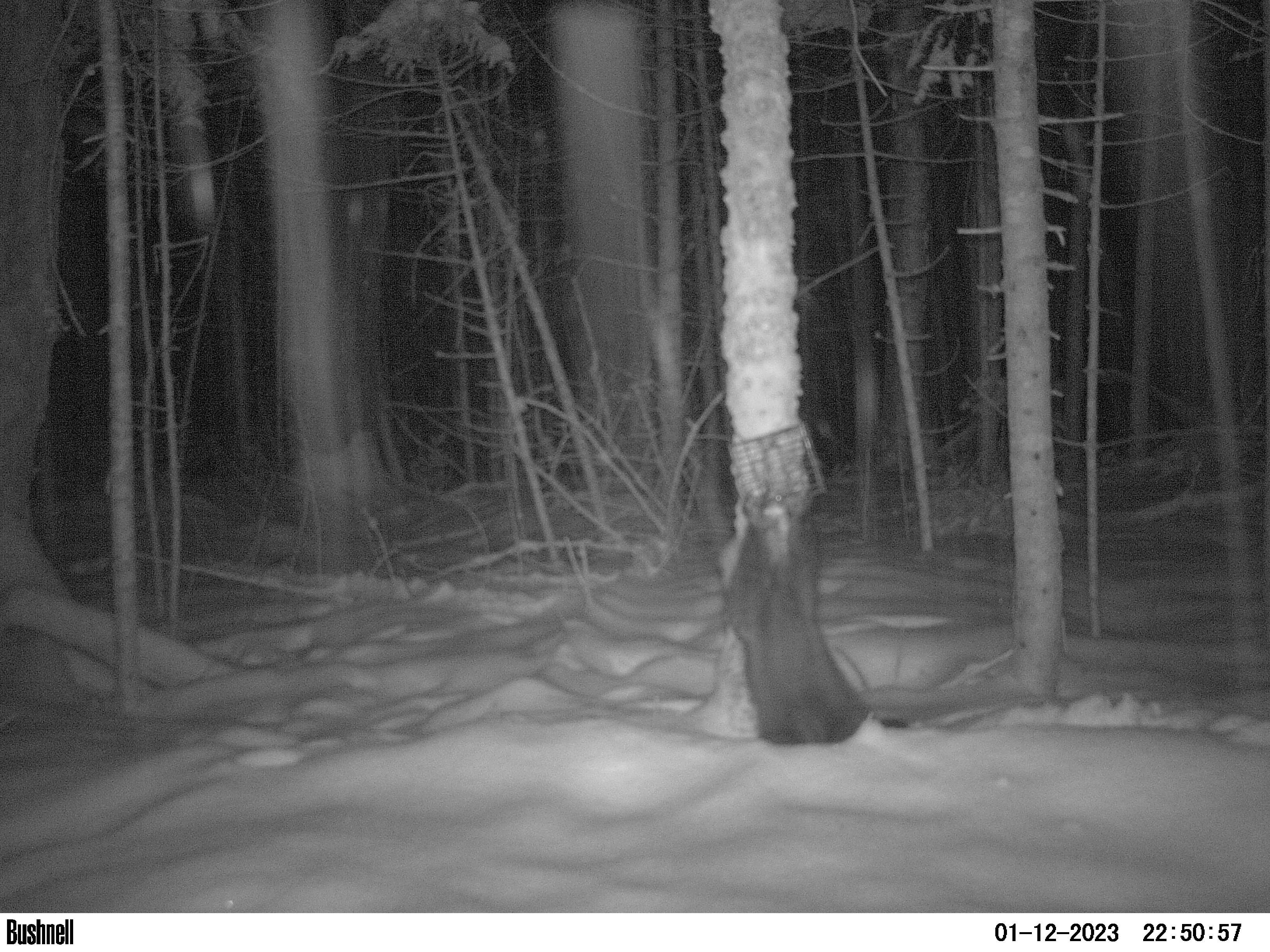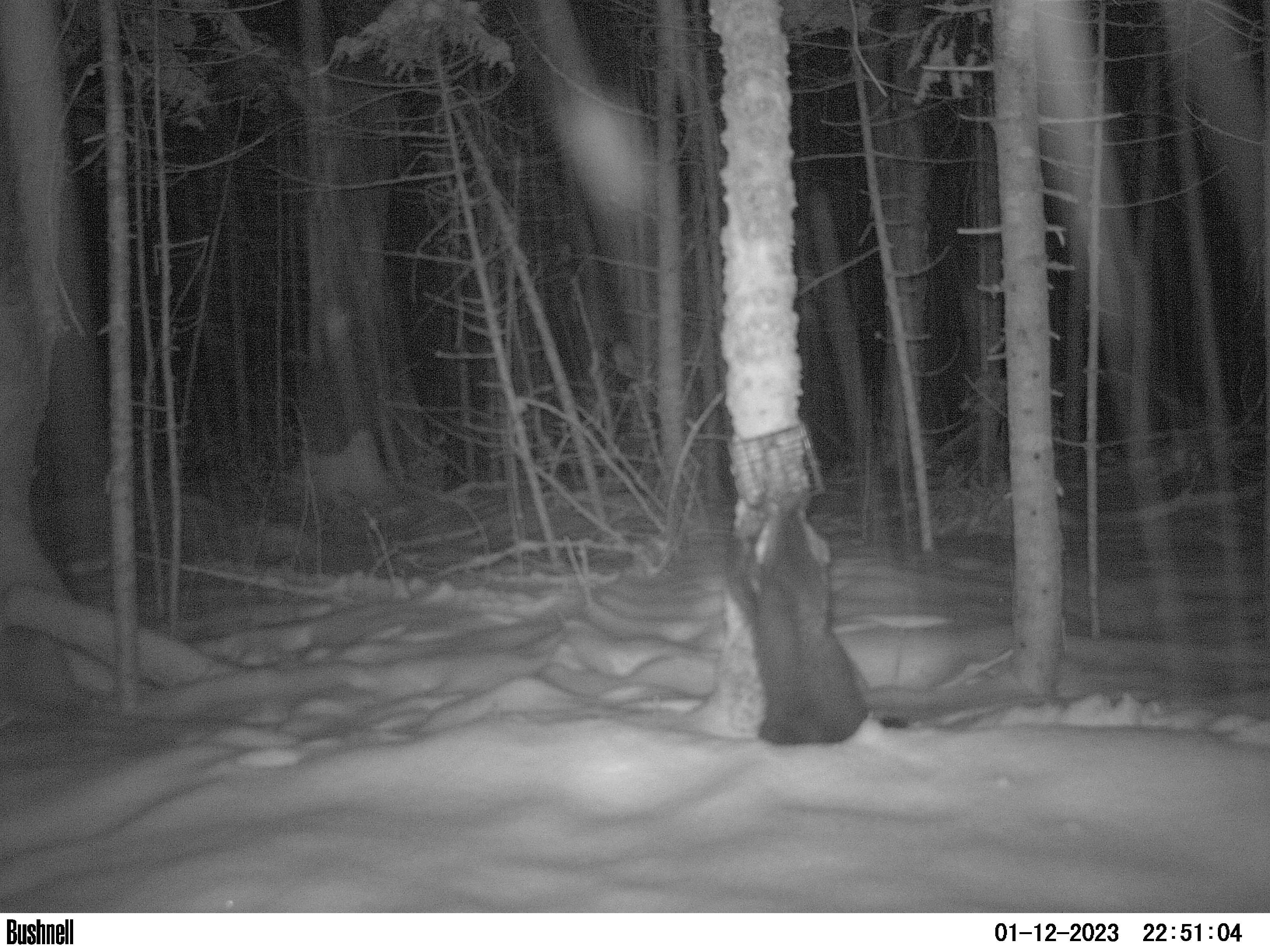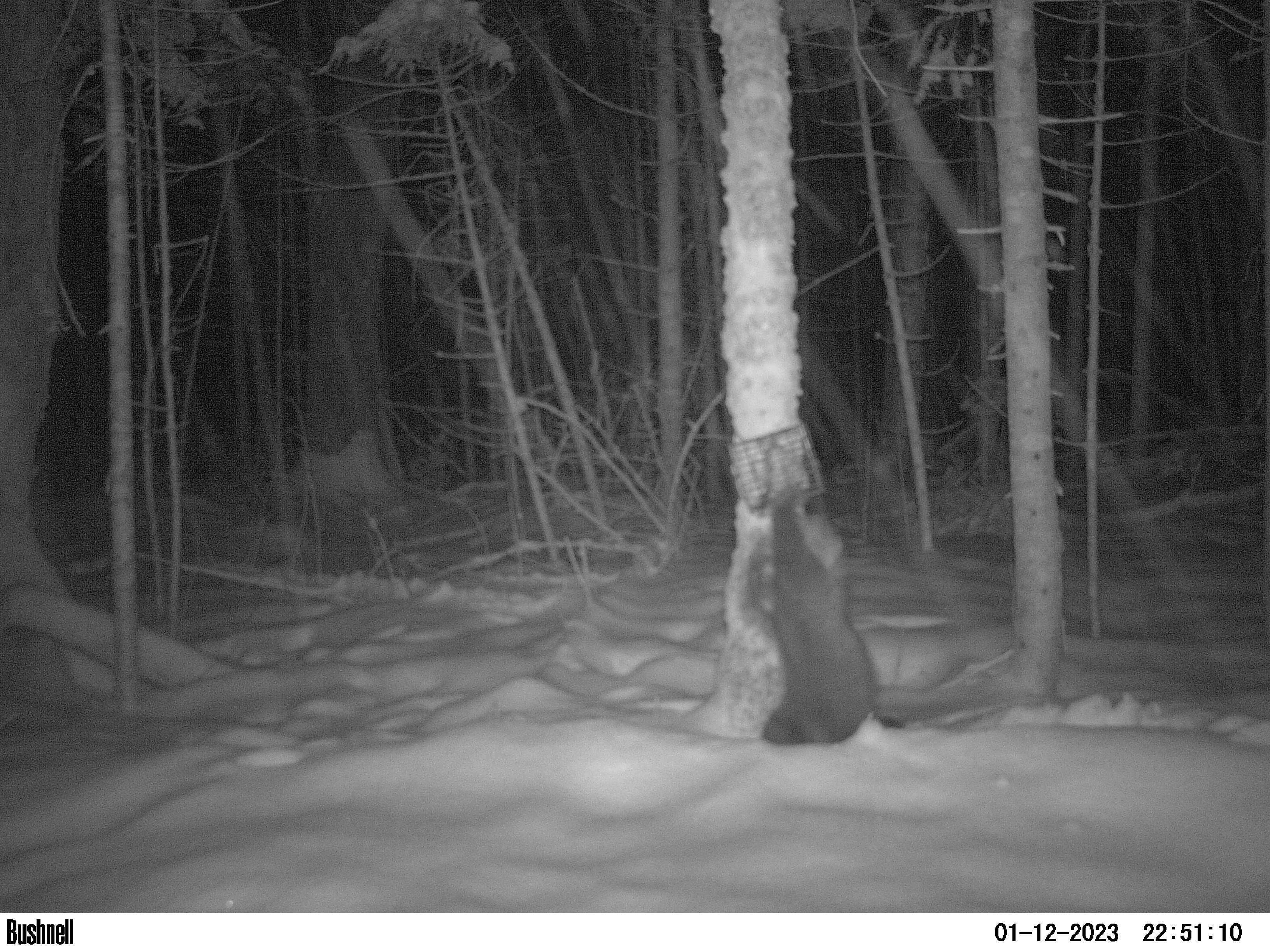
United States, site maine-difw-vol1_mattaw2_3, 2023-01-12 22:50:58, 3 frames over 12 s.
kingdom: Animalia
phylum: Chordata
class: Mammalia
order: Carnivora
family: Mustelidae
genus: Pekania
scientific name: Pekania pennanti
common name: fisher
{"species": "fisher (Pekania pennanti)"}